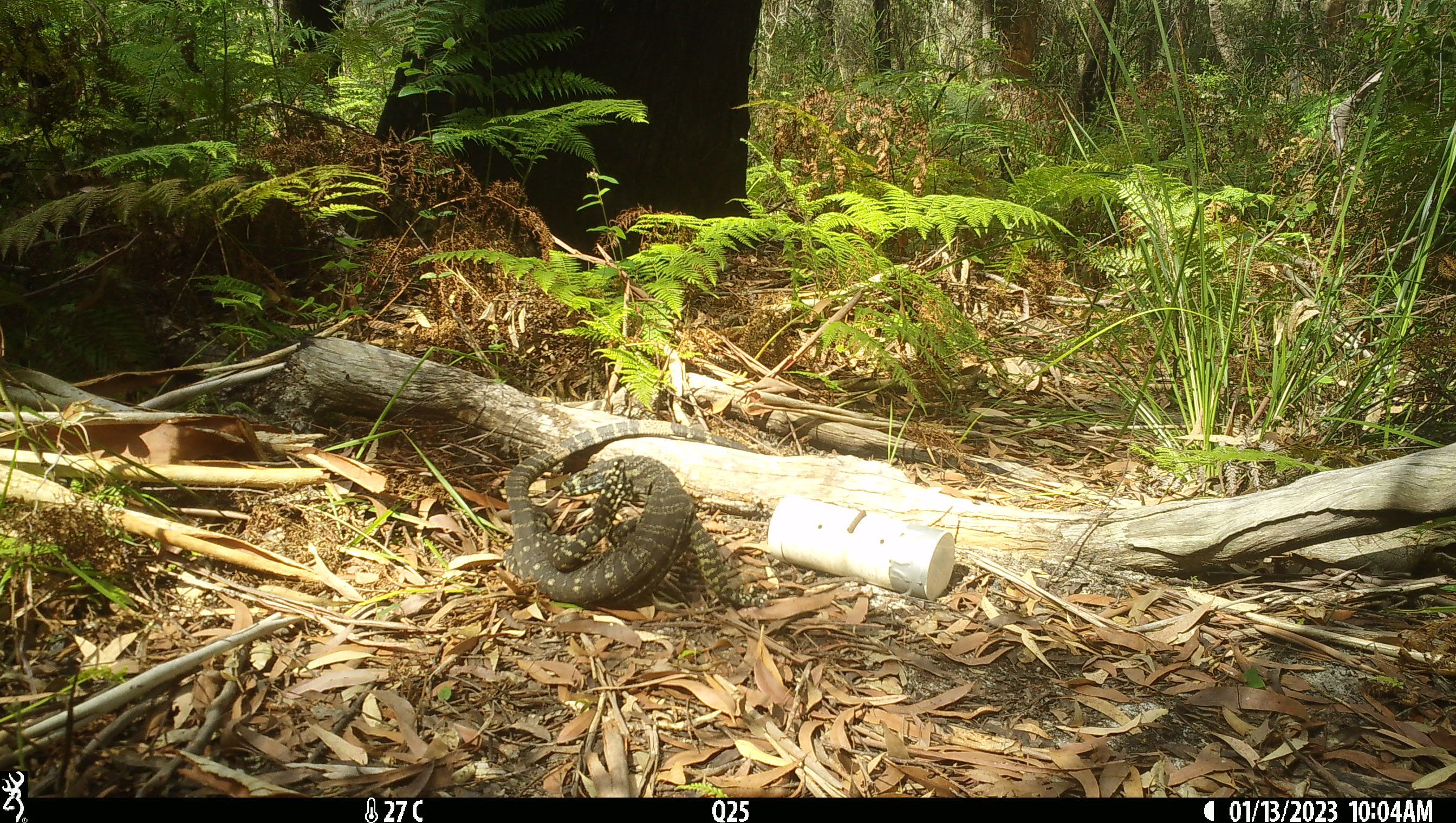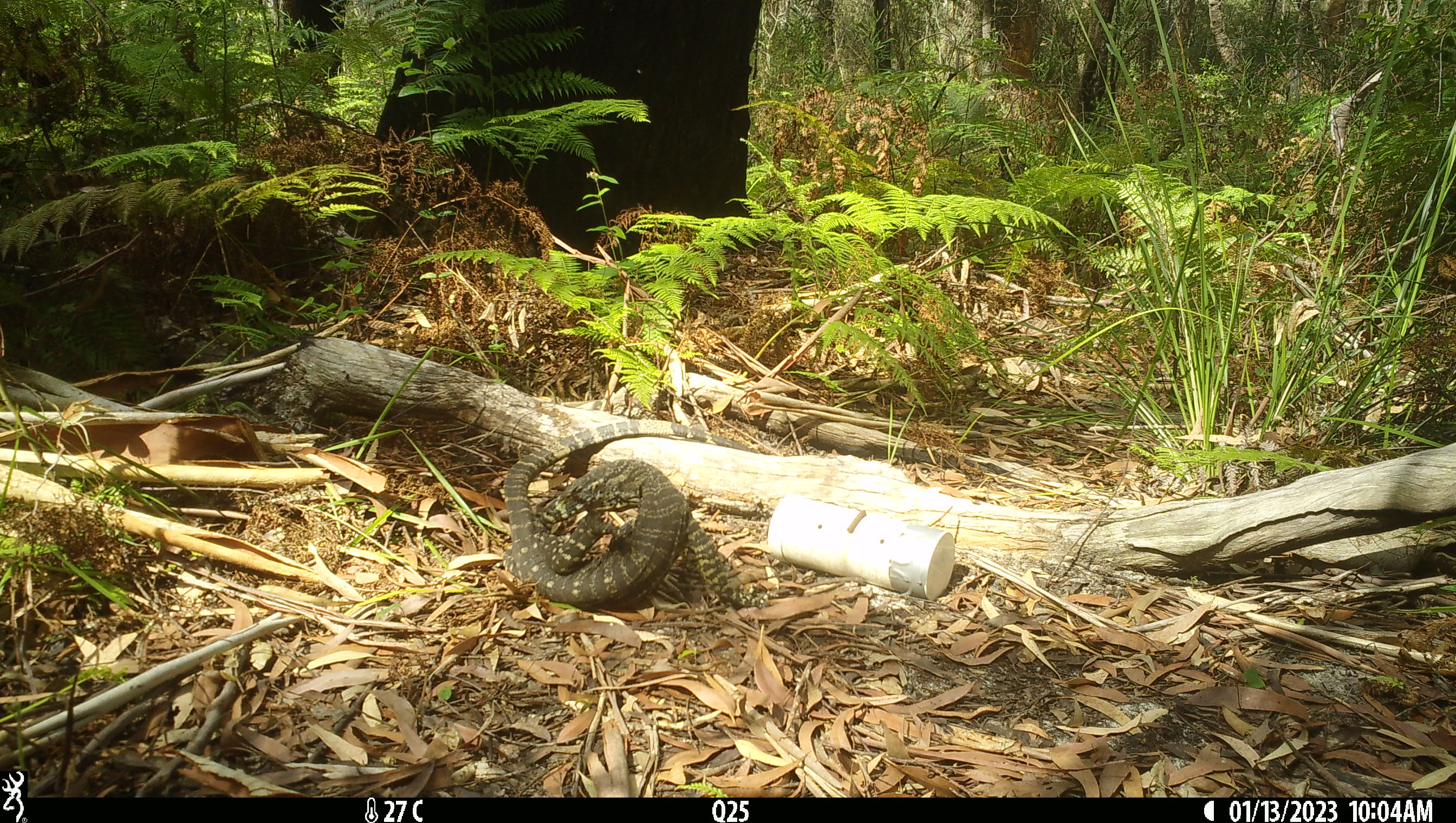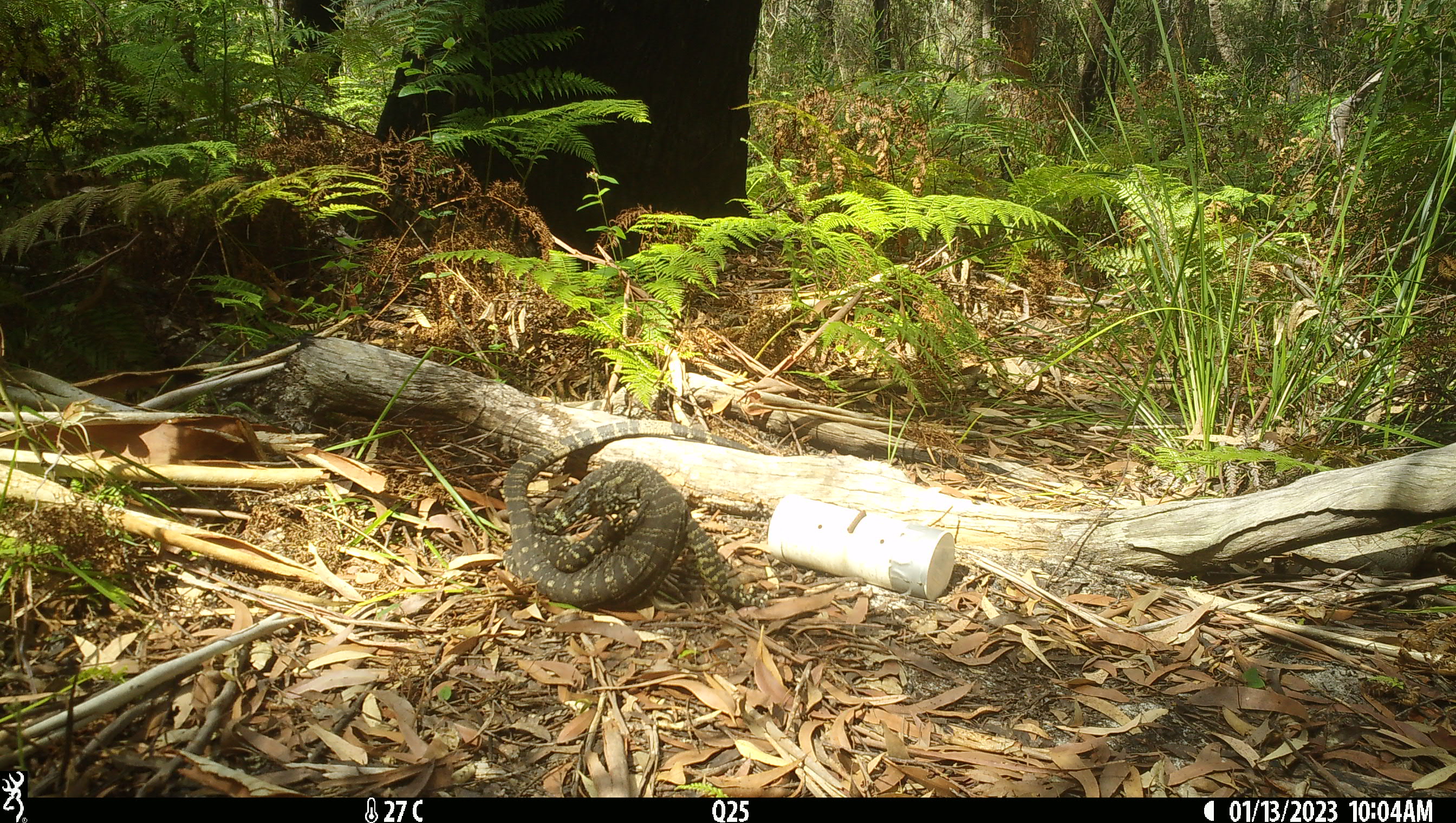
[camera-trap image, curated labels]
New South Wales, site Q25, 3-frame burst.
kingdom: Animalia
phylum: Chordata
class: Reptilia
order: Squamata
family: Varanidae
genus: Varanus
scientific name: Varanus varius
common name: lace monitor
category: goanna